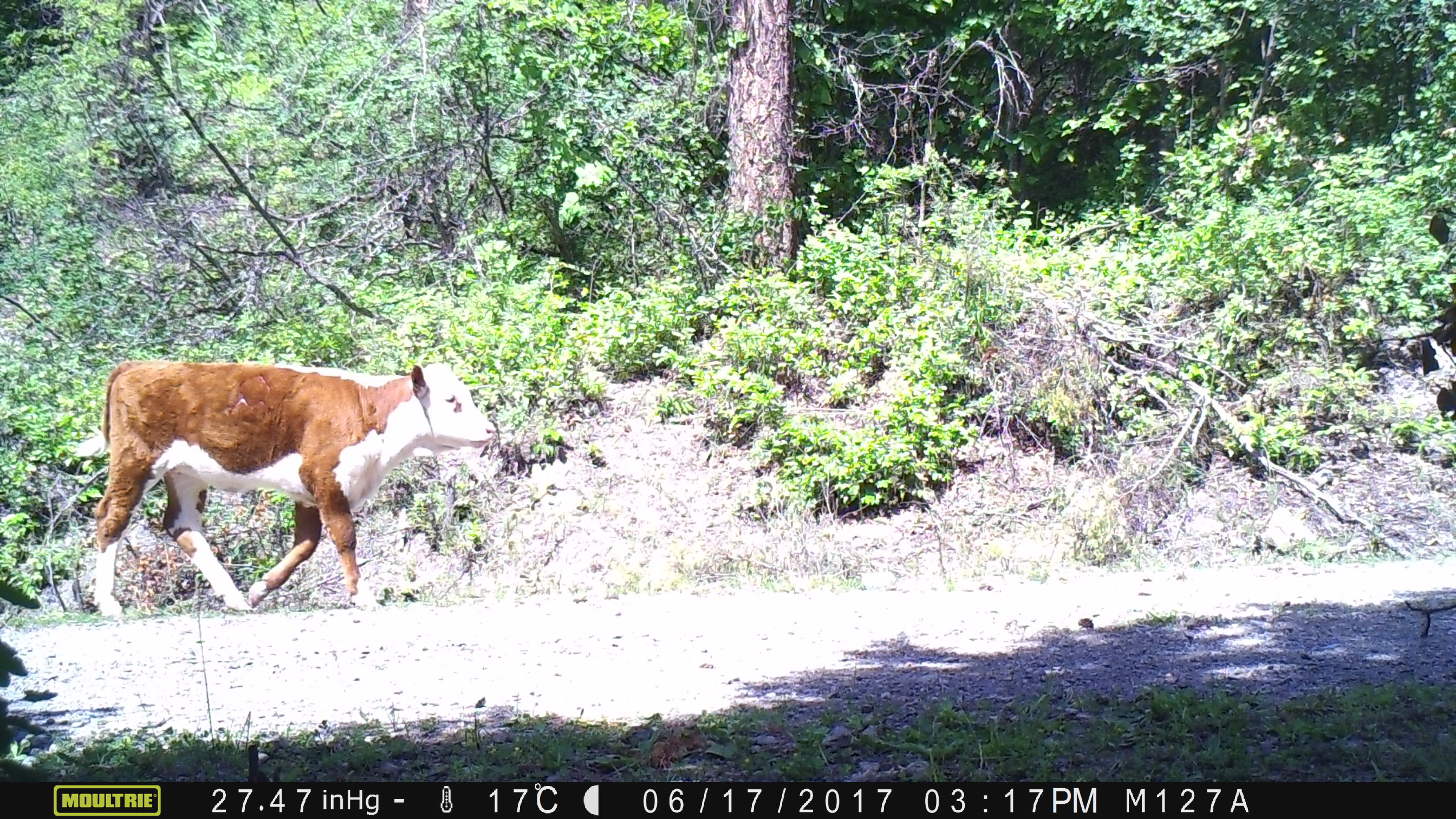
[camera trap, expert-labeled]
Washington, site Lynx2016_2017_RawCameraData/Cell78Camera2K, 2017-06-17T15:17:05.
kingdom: Animalia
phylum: Chordata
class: Mammalia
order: Artiodactyla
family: Bovidae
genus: Bos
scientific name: Bos taurus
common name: domestic cattle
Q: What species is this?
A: Domestic cattle (Bos taurus).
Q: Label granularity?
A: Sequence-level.